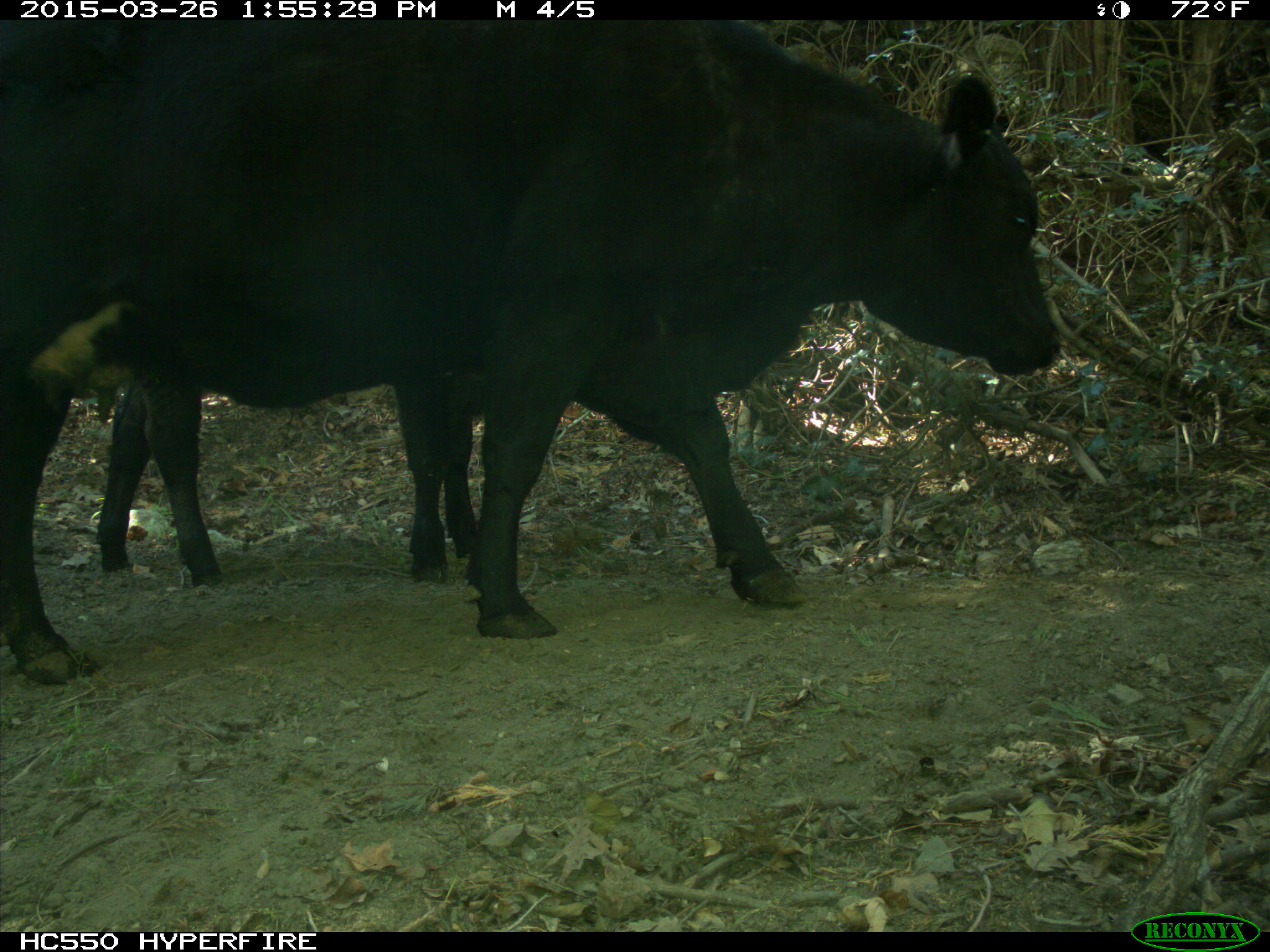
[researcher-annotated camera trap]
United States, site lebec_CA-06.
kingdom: Animalia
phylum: Chordata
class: Mammalia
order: Artiodactyla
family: Bovidae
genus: Bos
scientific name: Bos taurus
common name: domestic cow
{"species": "Bos taurus (domestic cow)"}